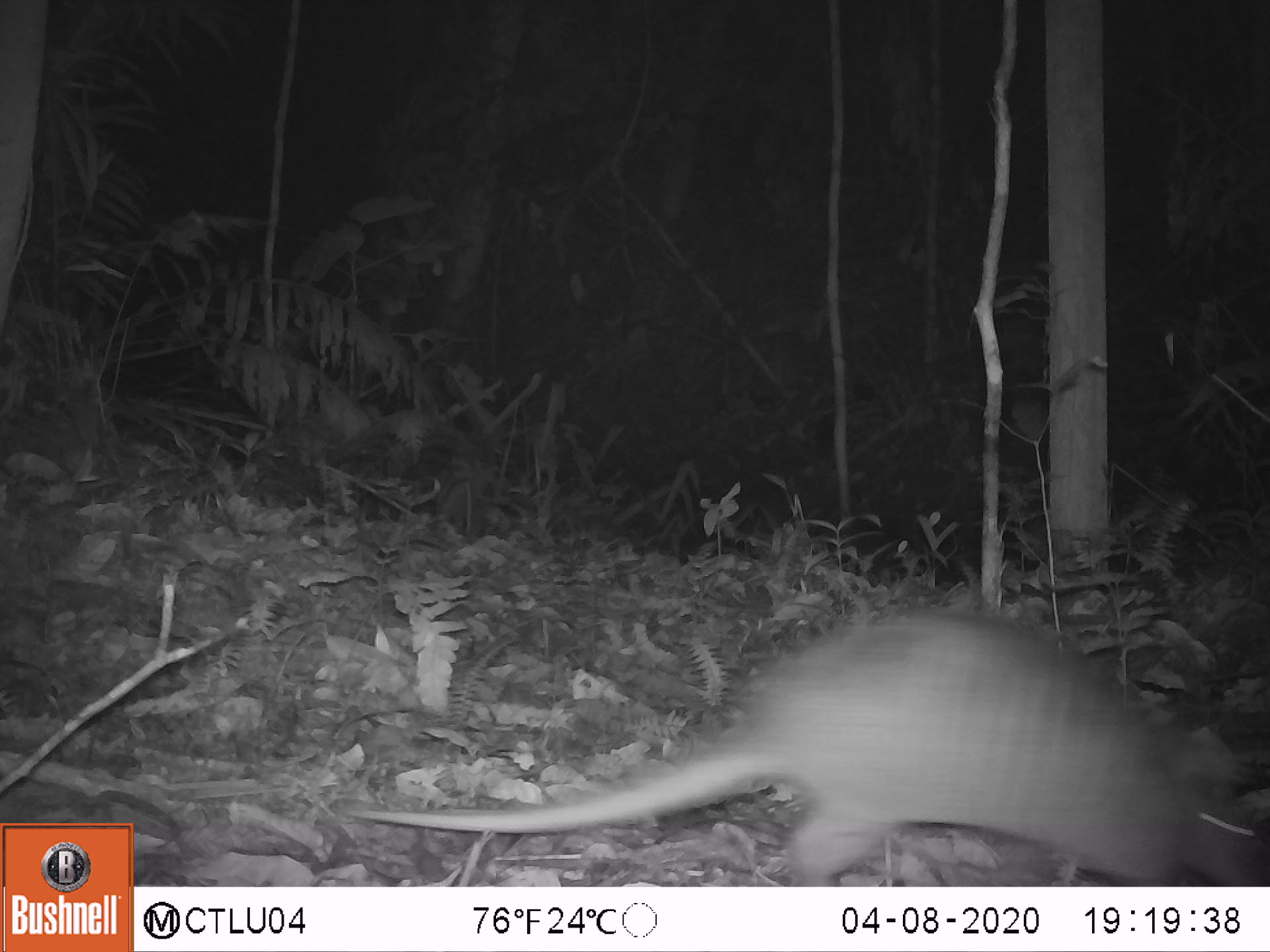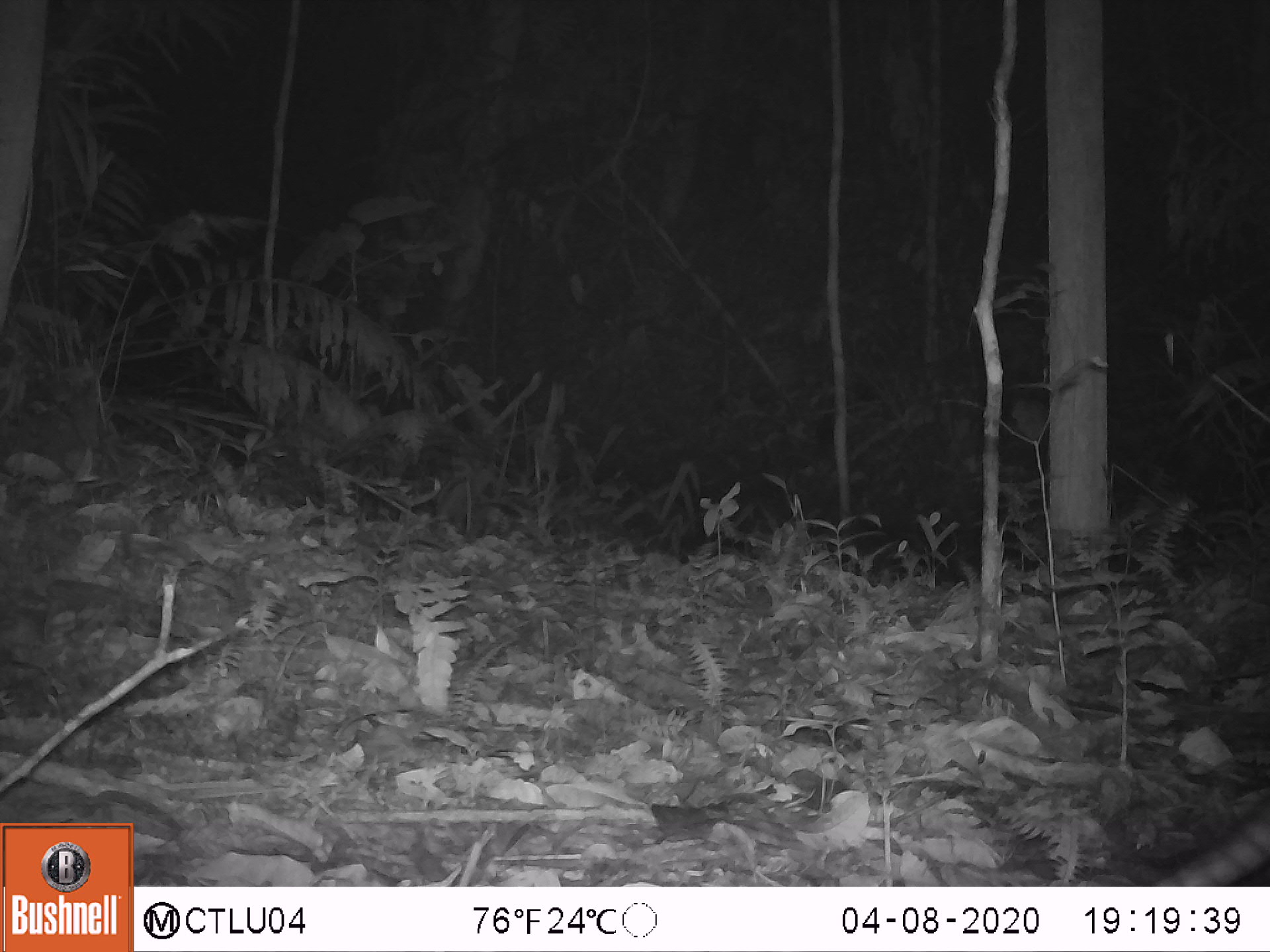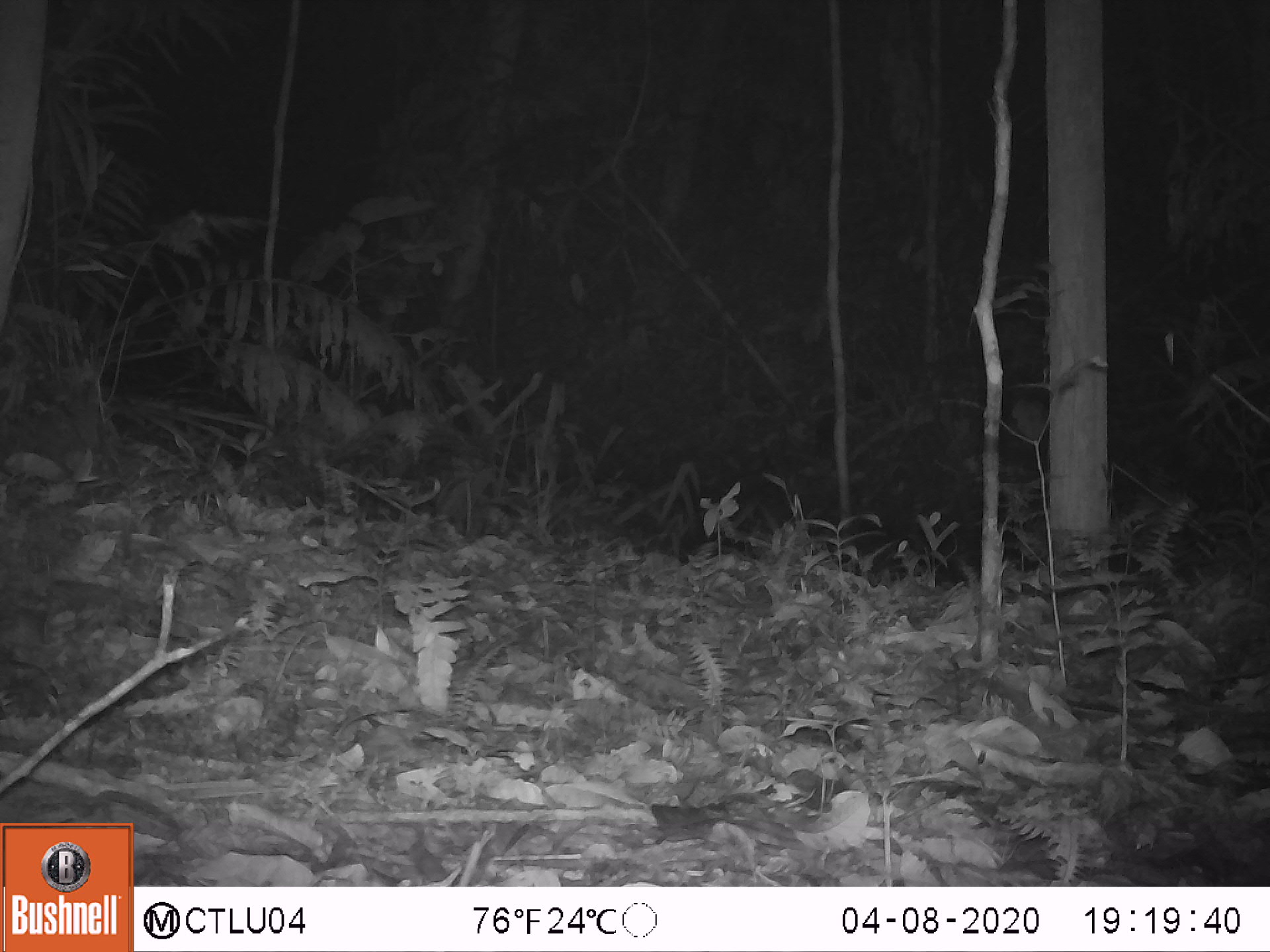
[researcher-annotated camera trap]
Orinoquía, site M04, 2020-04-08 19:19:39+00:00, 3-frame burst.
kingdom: Animalia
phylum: Chordata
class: Mammalia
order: Cingulata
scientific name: Cingulata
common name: armadillo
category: unknown armadillo